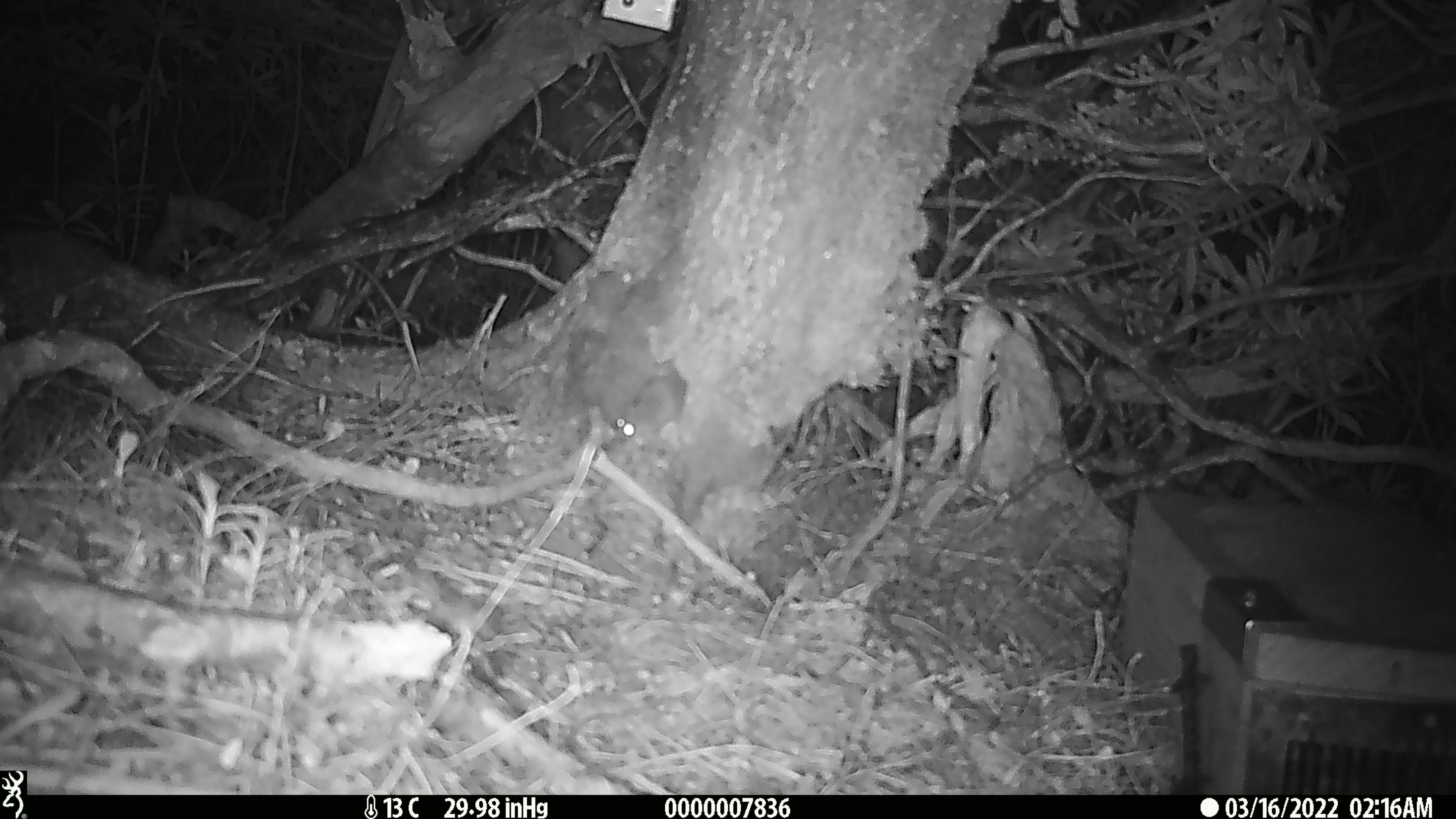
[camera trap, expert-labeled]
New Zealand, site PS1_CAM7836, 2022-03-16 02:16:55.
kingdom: Animalia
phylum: Chordata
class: Mammalia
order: Rodentia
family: Muridae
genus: Mus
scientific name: Mus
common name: mouse